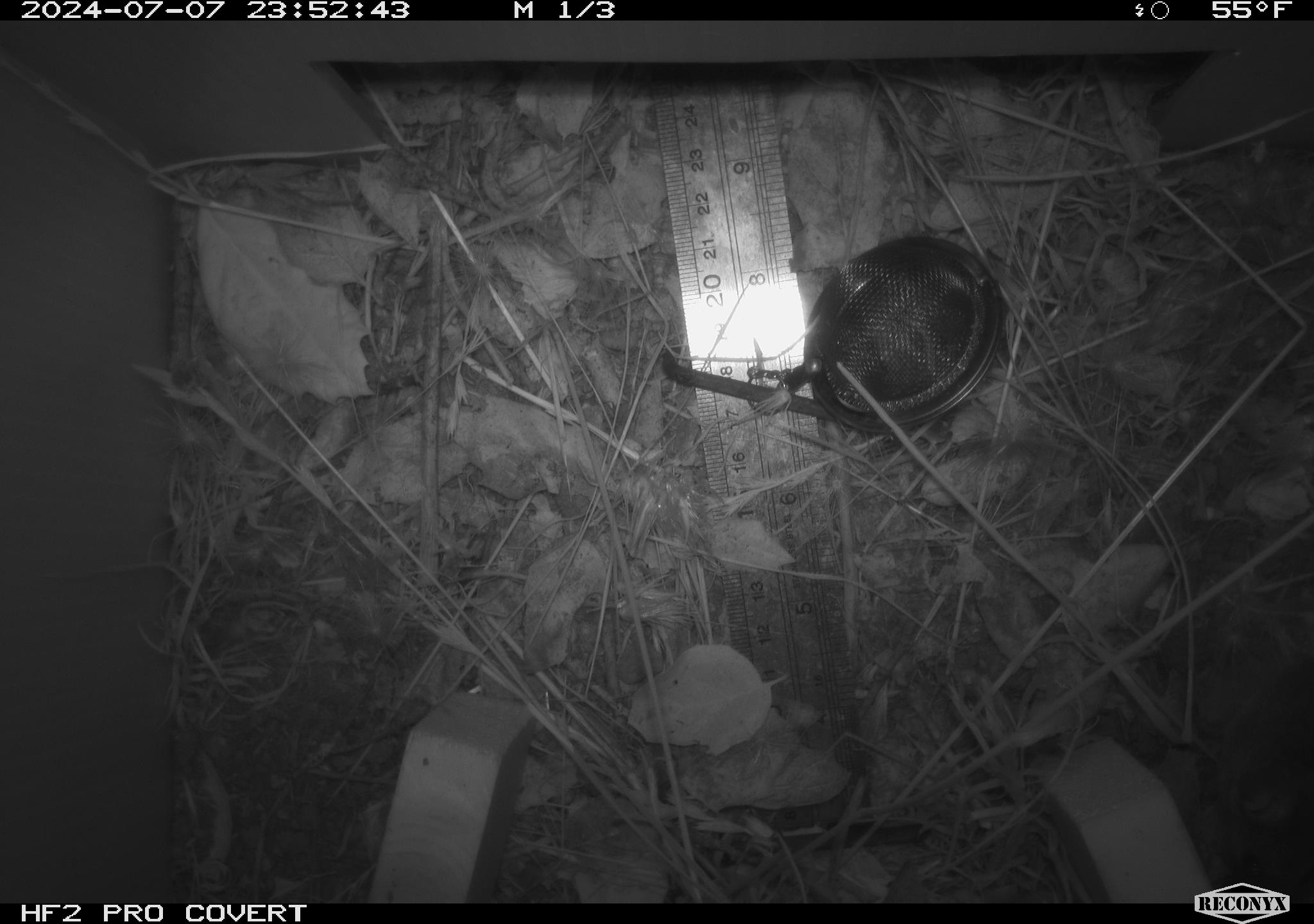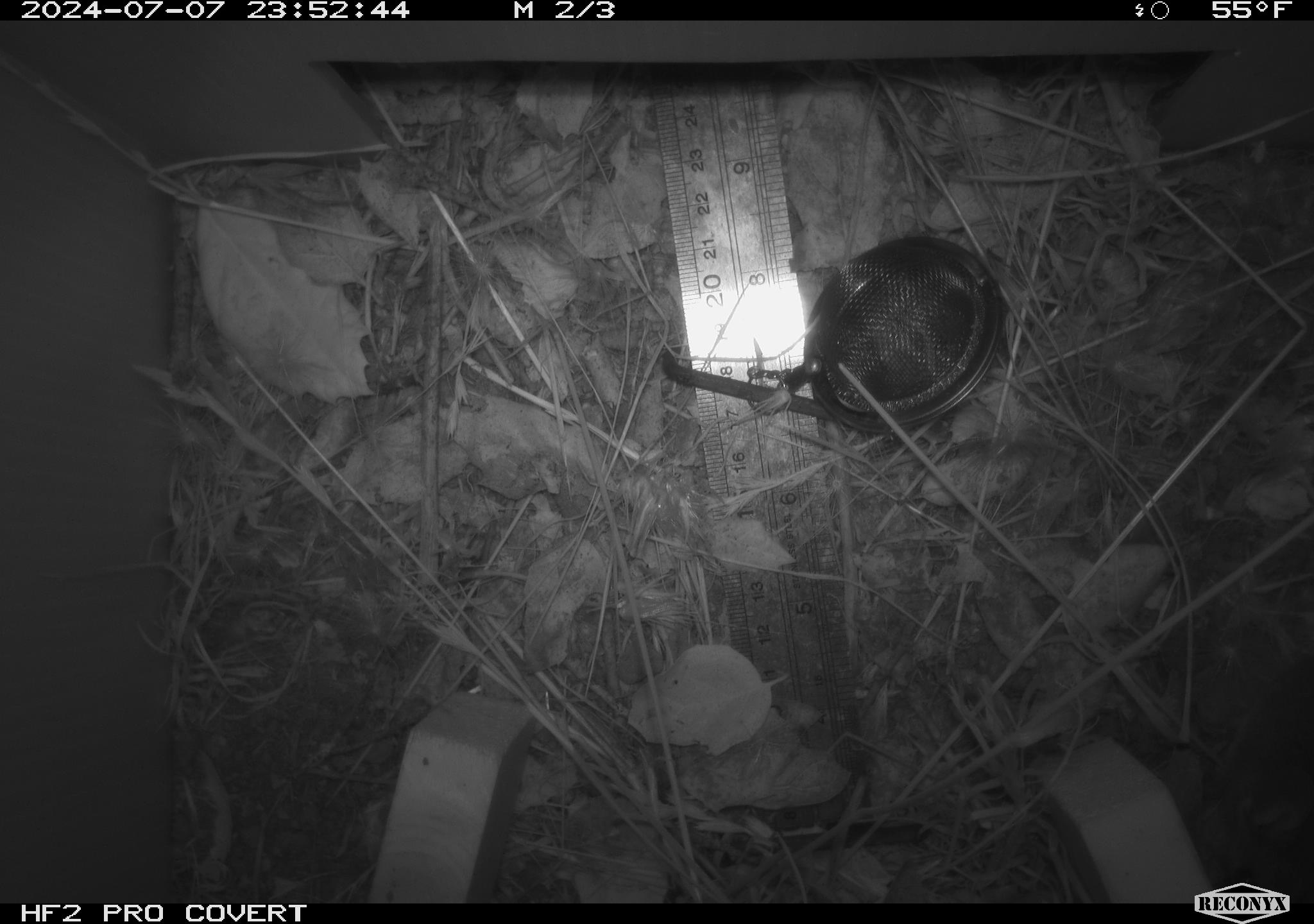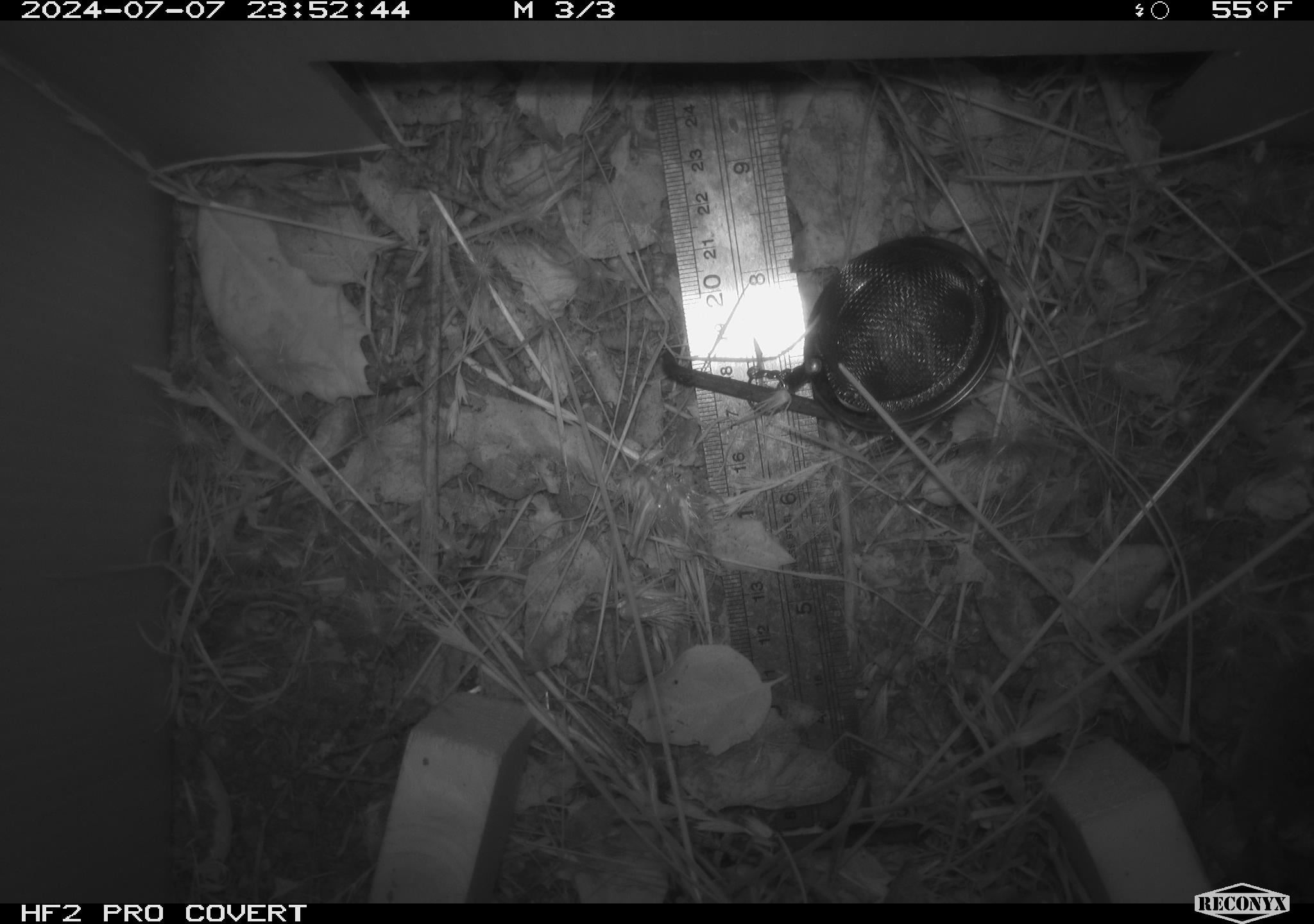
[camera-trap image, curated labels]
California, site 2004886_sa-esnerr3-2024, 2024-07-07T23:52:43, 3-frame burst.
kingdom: Animalia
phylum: Chordata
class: Mammalia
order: Rodentia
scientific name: Rodentia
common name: rodent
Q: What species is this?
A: Rodent (Rodentia).